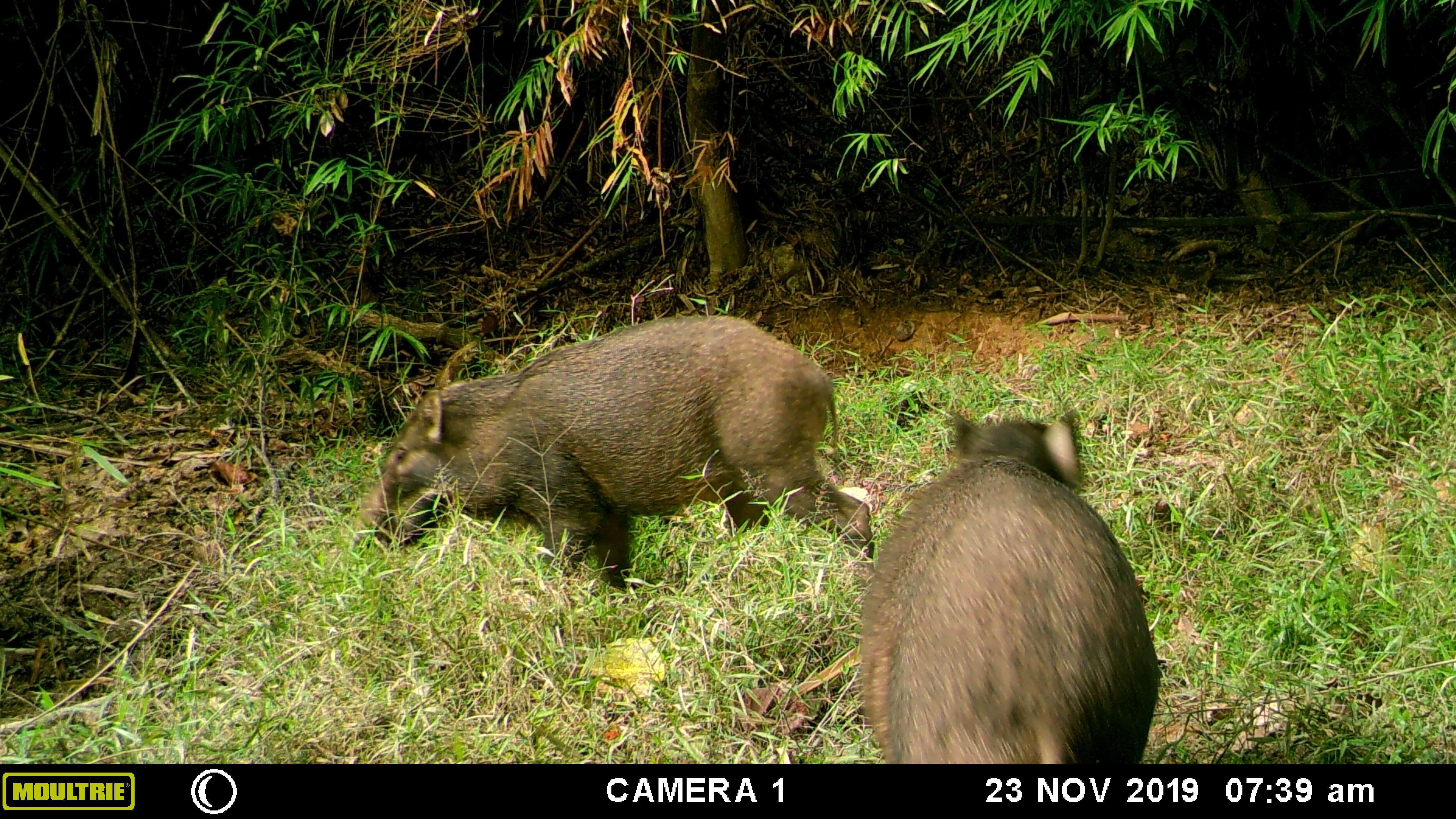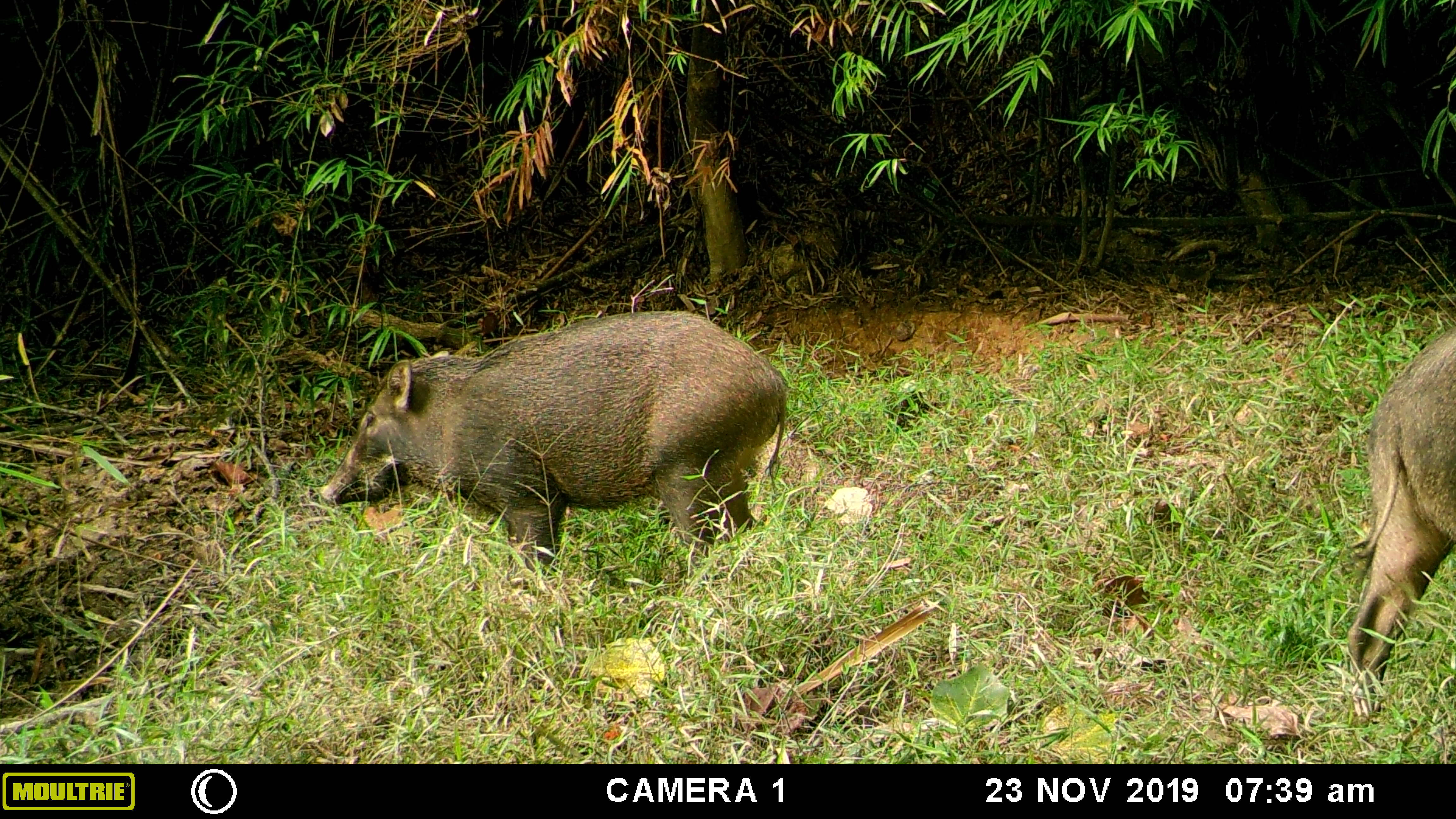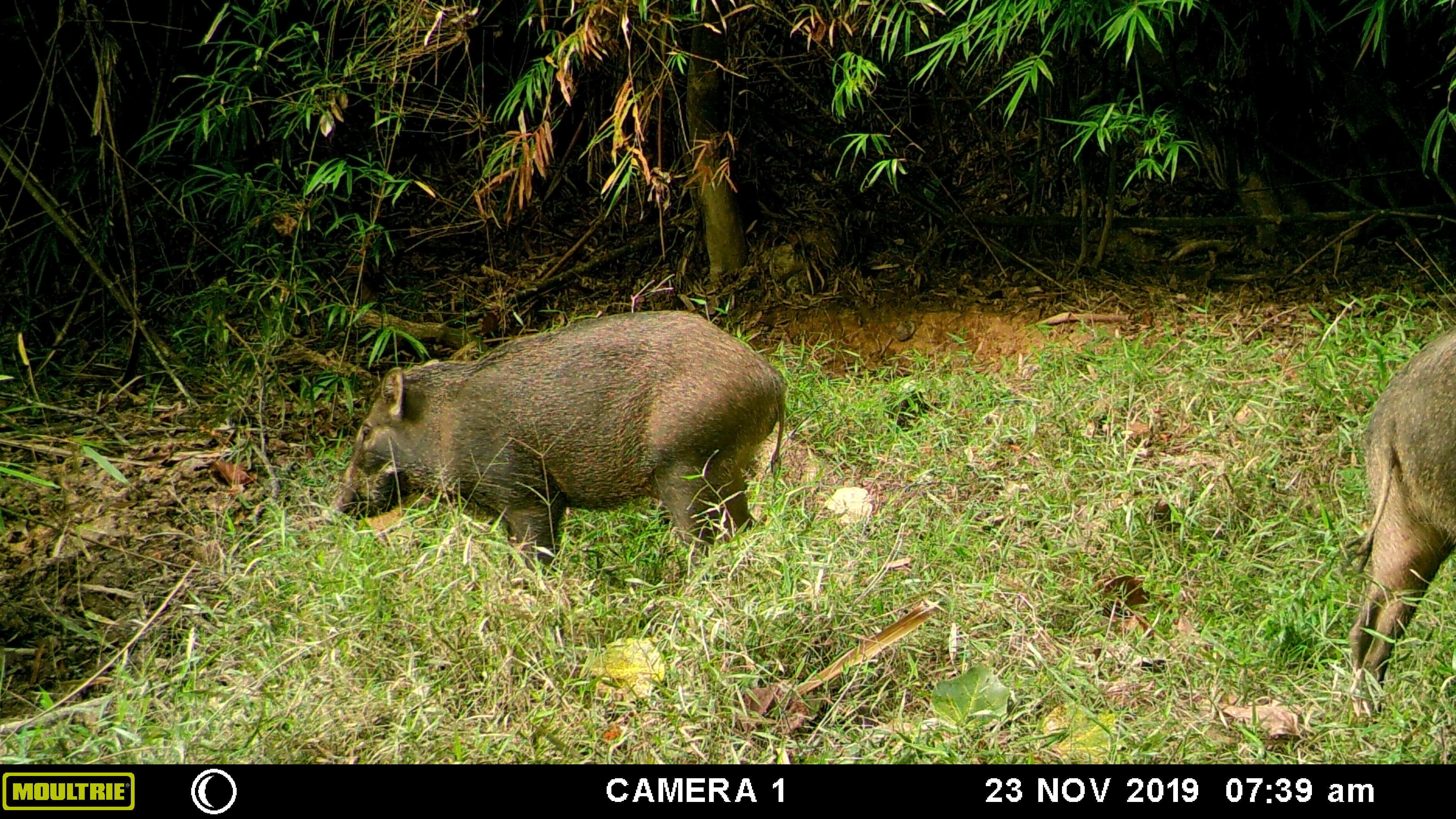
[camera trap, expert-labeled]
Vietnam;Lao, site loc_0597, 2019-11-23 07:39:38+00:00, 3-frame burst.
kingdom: Animalia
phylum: Chordata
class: Mammalia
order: Artiodactyla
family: Suidae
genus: Sus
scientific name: Sus scrofa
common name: eurasian wild pig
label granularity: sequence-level